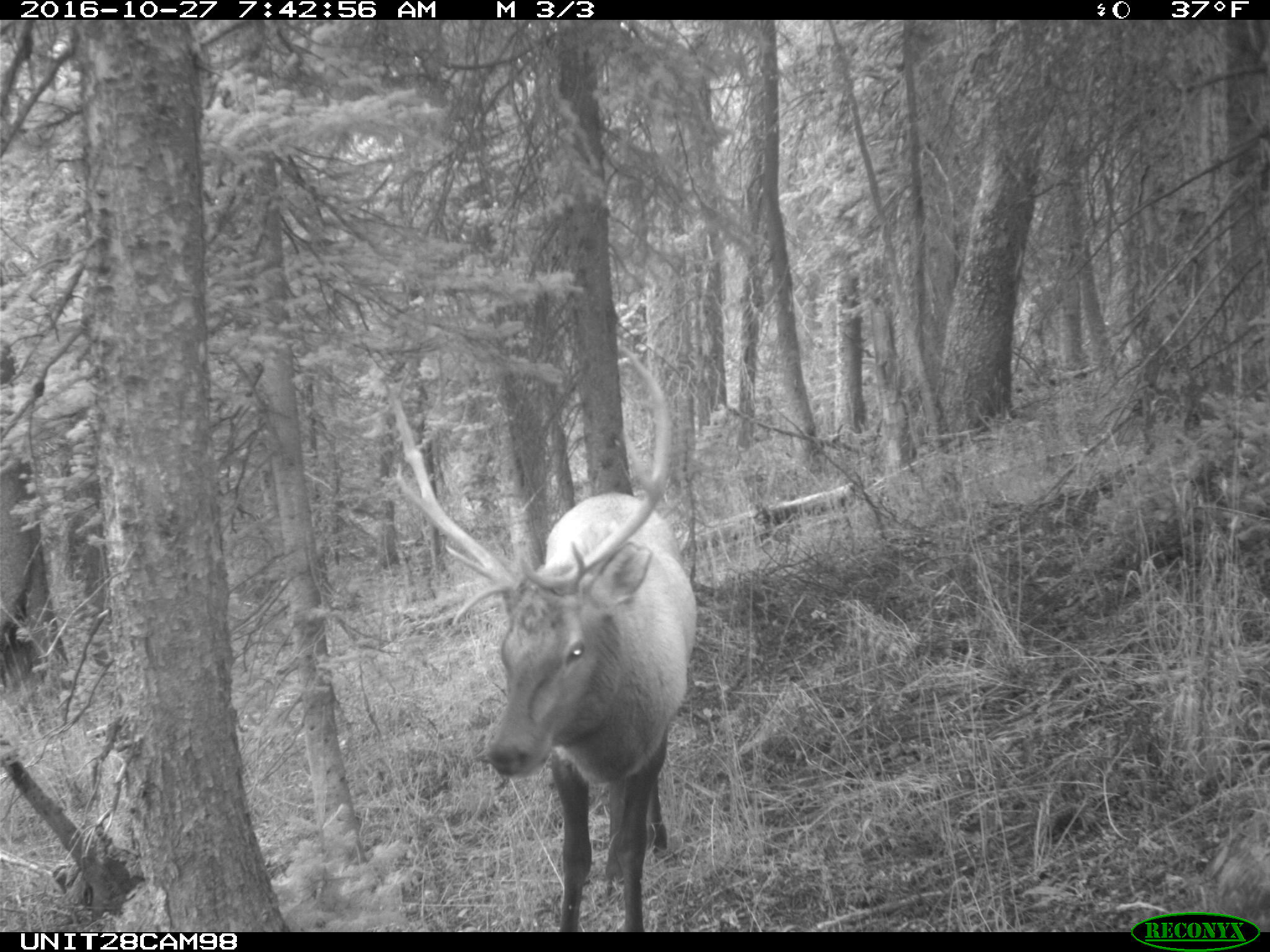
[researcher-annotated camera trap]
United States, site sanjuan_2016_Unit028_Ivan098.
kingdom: Animalia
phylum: Chordata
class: Mammalia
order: Artiodactyla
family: Cervidae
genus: Cervus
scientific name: Cervus elaphus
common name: red deer